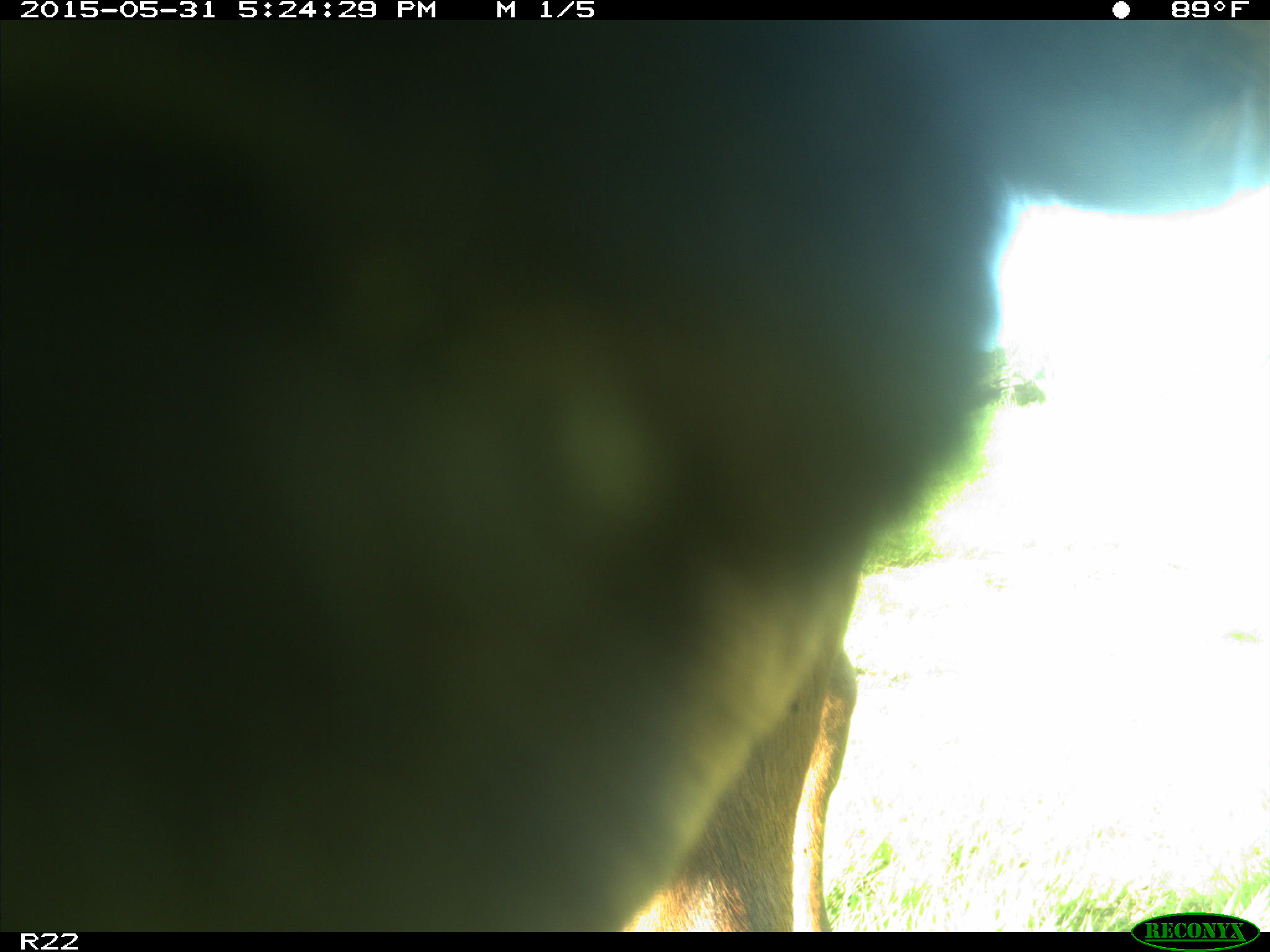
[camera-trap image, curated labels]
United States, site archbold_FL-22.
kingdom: Animalia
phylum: Chordata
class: Mammalia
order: Artiodactyla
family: Bovidae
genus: Bos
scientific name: Bos taurus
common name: domestic cow